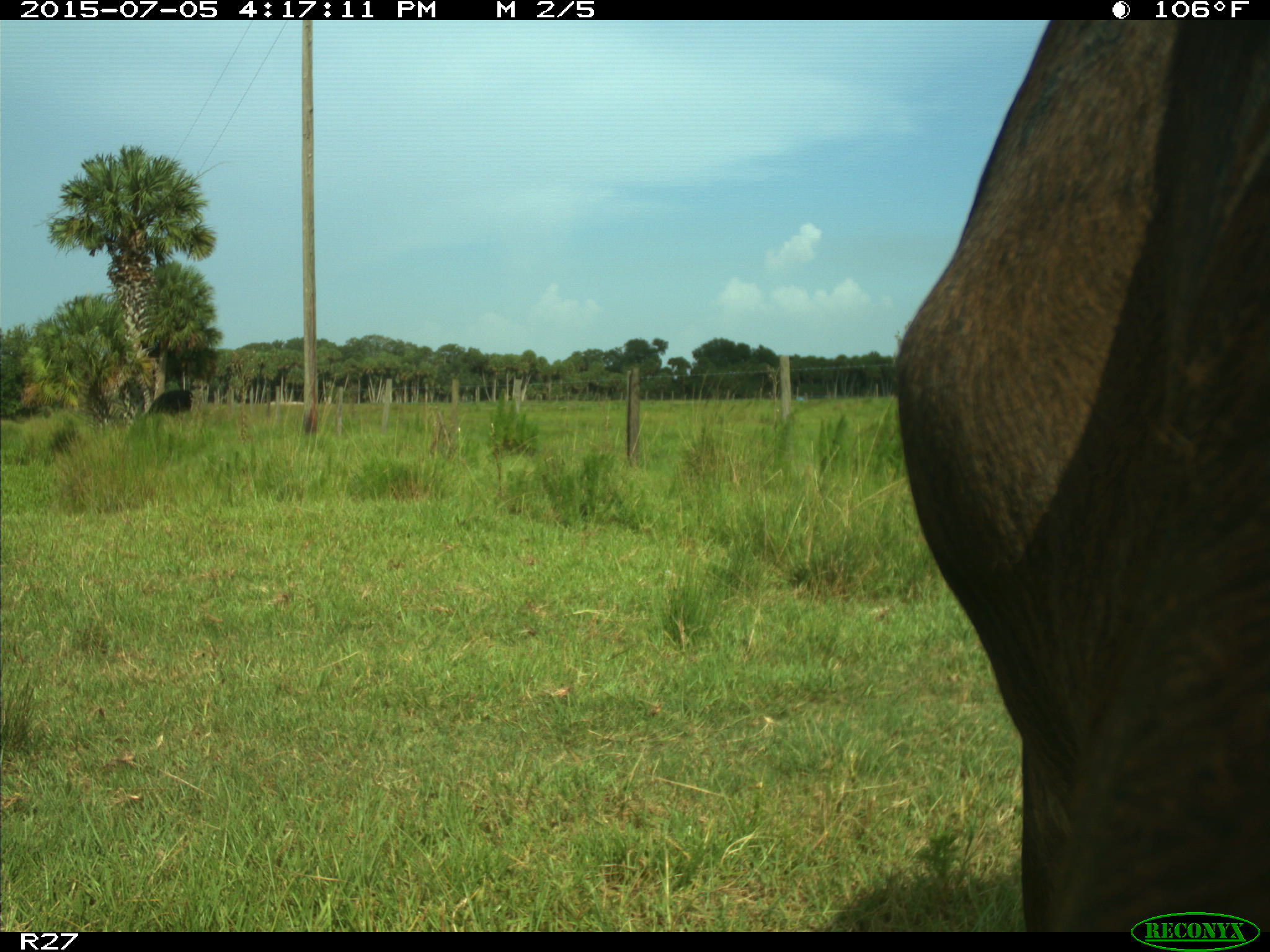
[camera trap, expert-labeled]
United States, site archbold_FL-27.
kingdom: Animalia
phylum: Chordata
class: Mammalia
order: Artiodactyla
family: Bovidae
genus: Bos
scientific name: Bos taurus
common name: domestic cow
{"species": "Bos taurus (domestic cow)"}